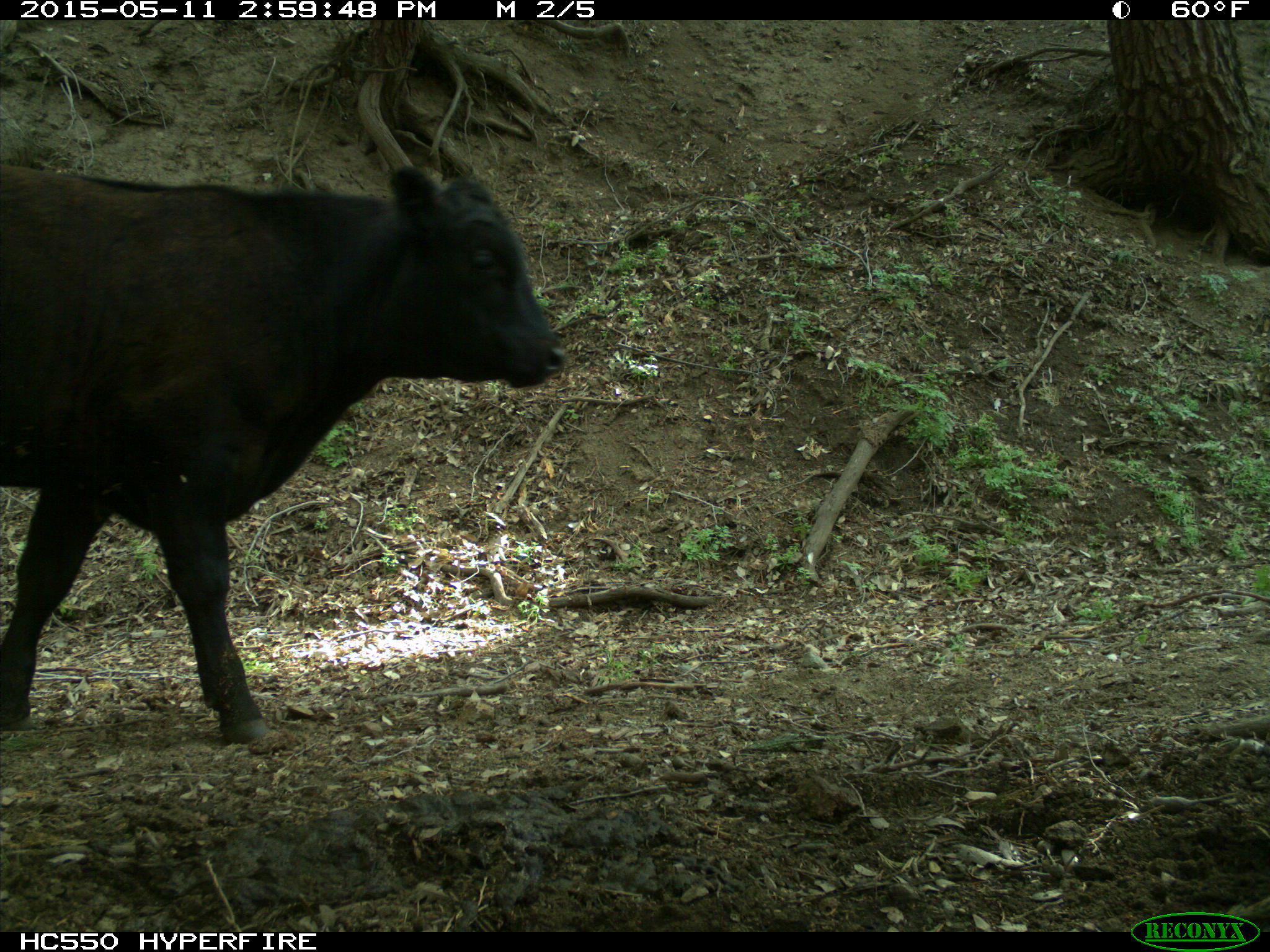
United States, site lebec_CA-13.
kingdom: Animalia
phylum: Chordata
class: Mammalia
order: Artiodactyla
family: Bovidae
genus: Bos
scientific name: Bos taurus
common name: domestic cow